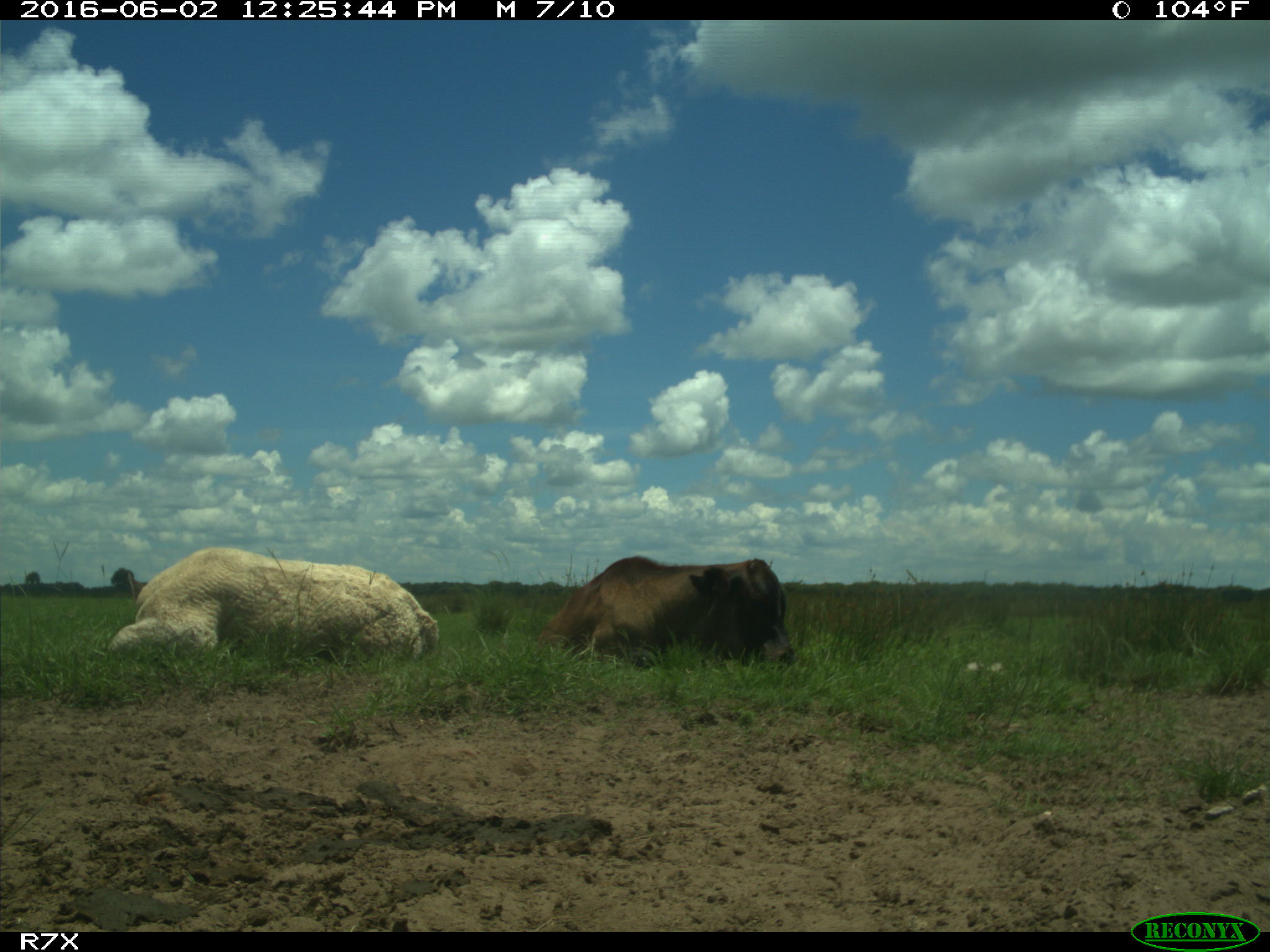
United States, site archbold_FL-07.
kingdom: Animalia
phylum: Chordata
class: Mammalia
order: Artiodactyla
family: Bovidae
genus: Bos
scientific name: Bos taurus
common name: domestic cow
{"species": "Bos taurus (domestic cow)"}